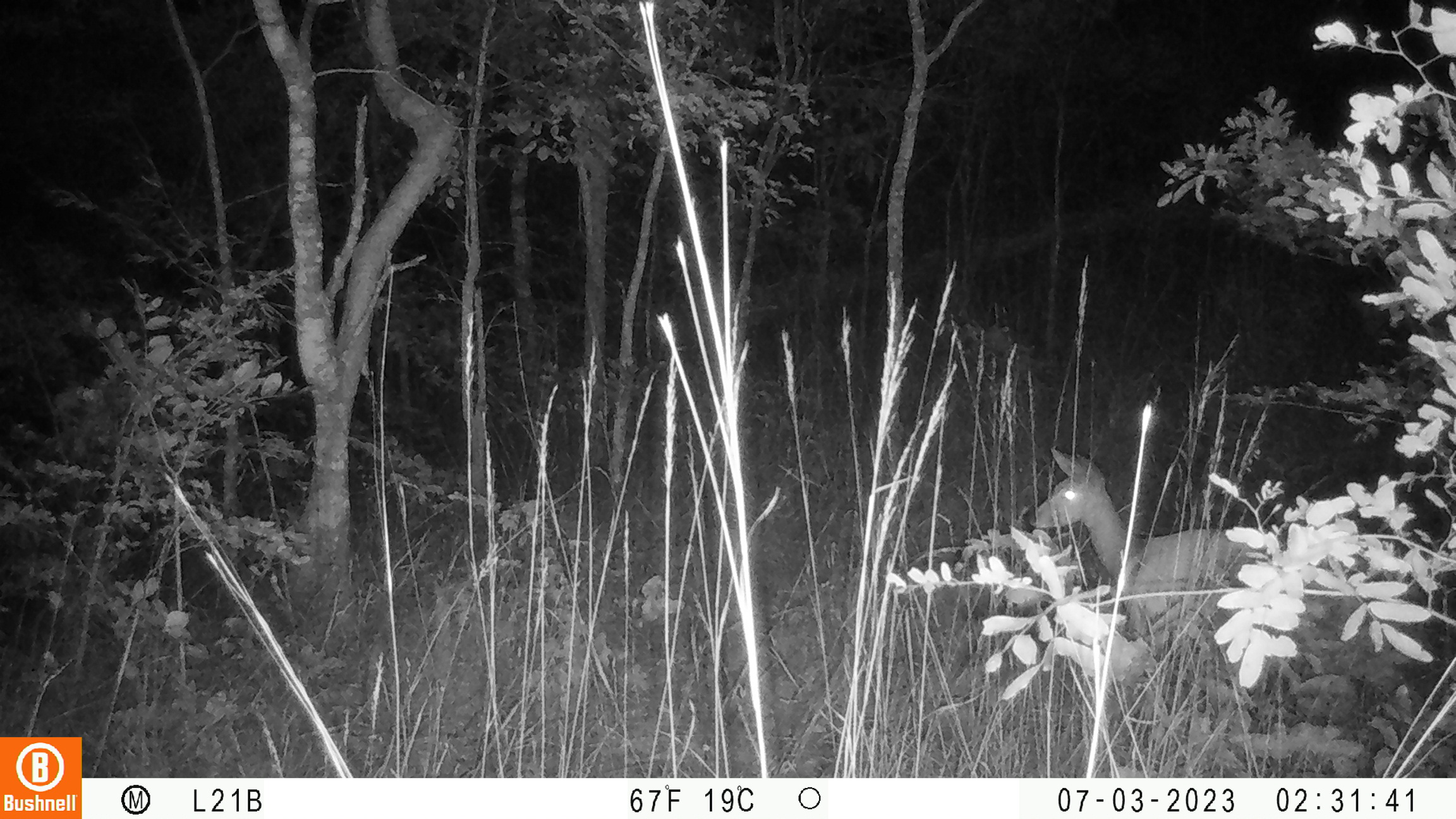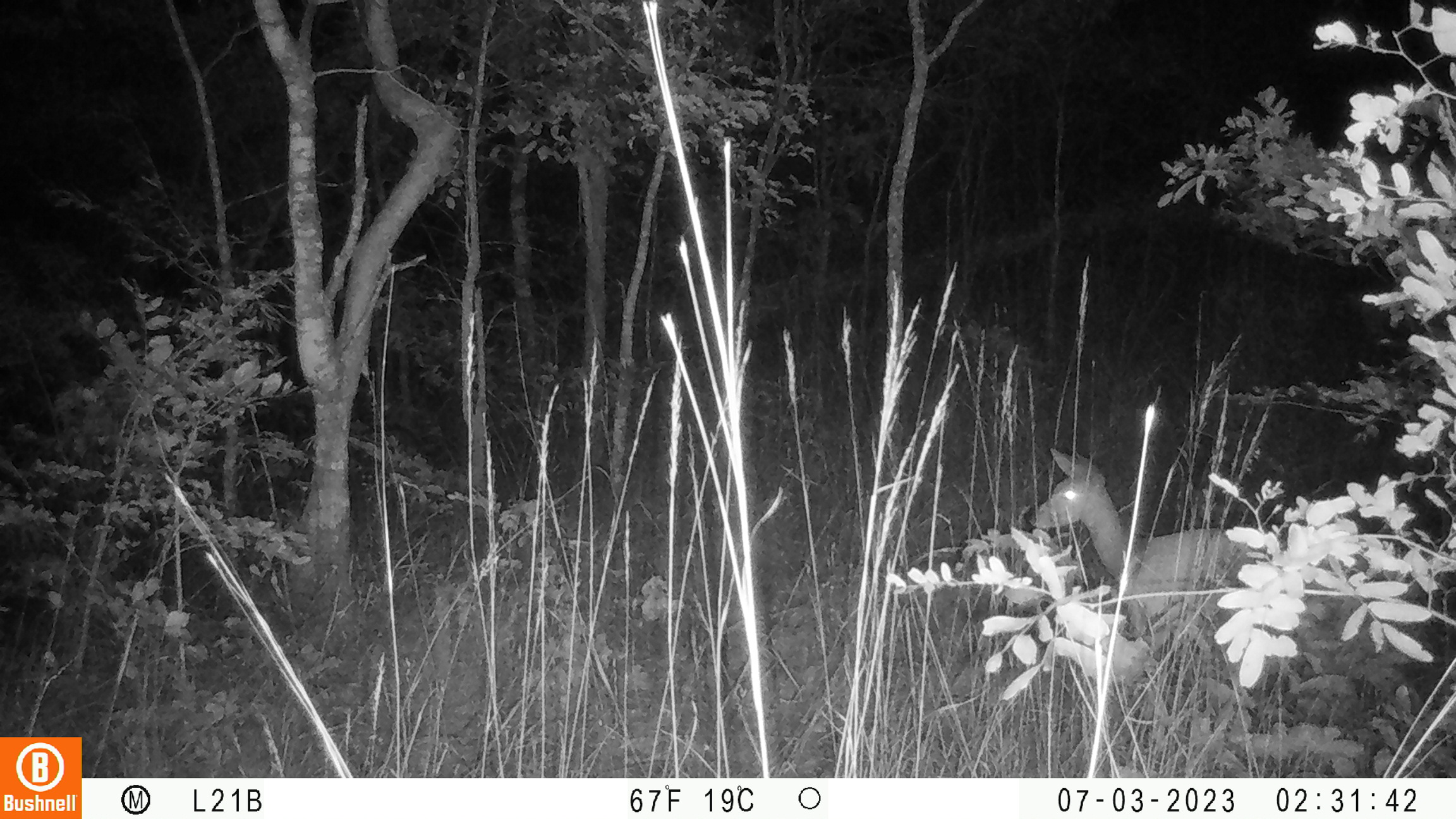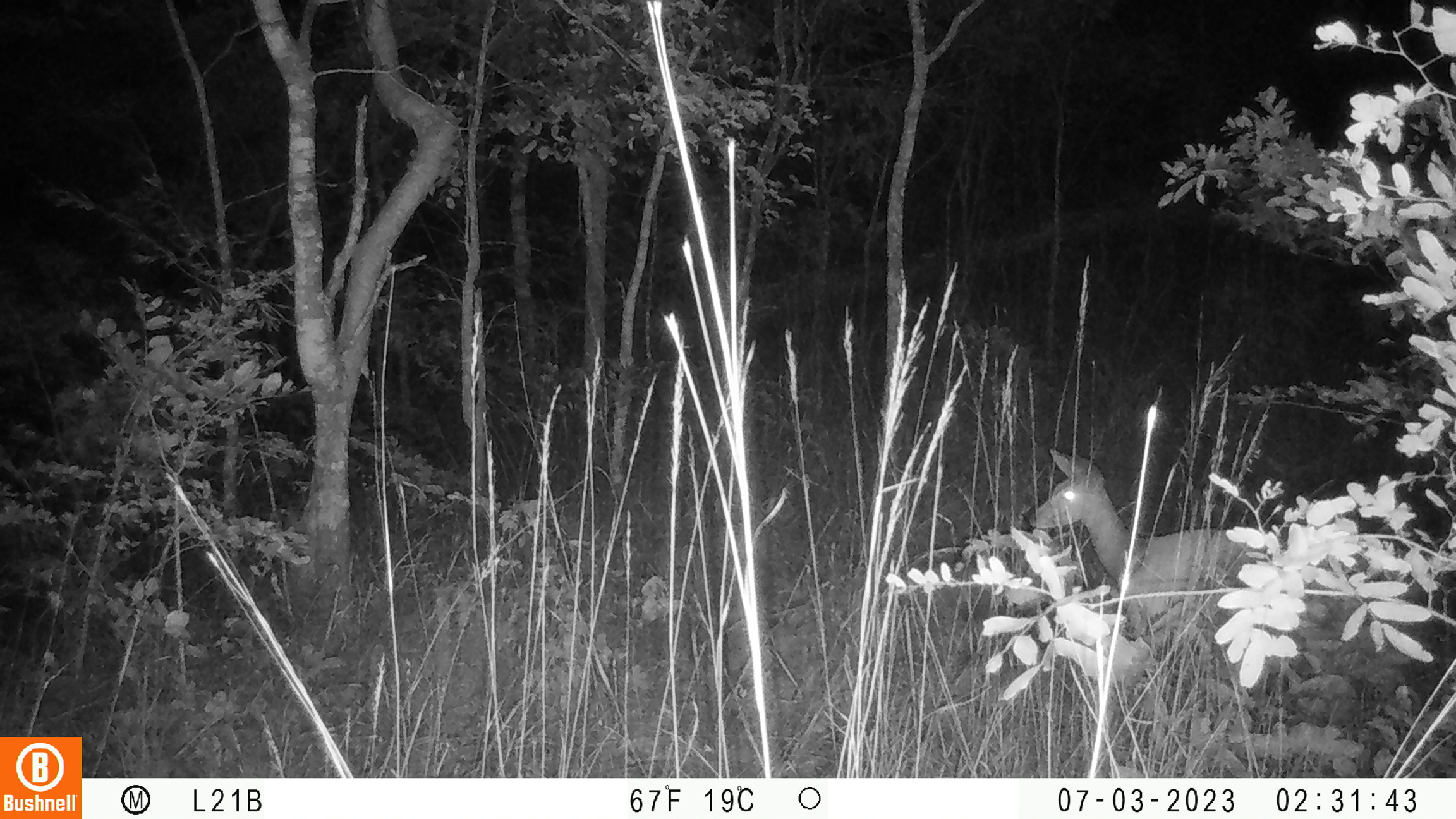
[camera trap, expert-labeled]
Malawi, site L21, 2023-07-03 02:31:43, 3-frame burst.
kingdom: Animalia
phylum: Chordata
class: Mammalia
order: Artiodactyla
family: Bovidae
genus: Tragelaphus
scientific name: Tragelaphus sylvaticus sylvaticus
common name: cape bushbuck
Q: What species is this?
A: Cape bushbuck (Tragelaphus sylvaticus sylvaticus).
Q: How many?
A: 1.